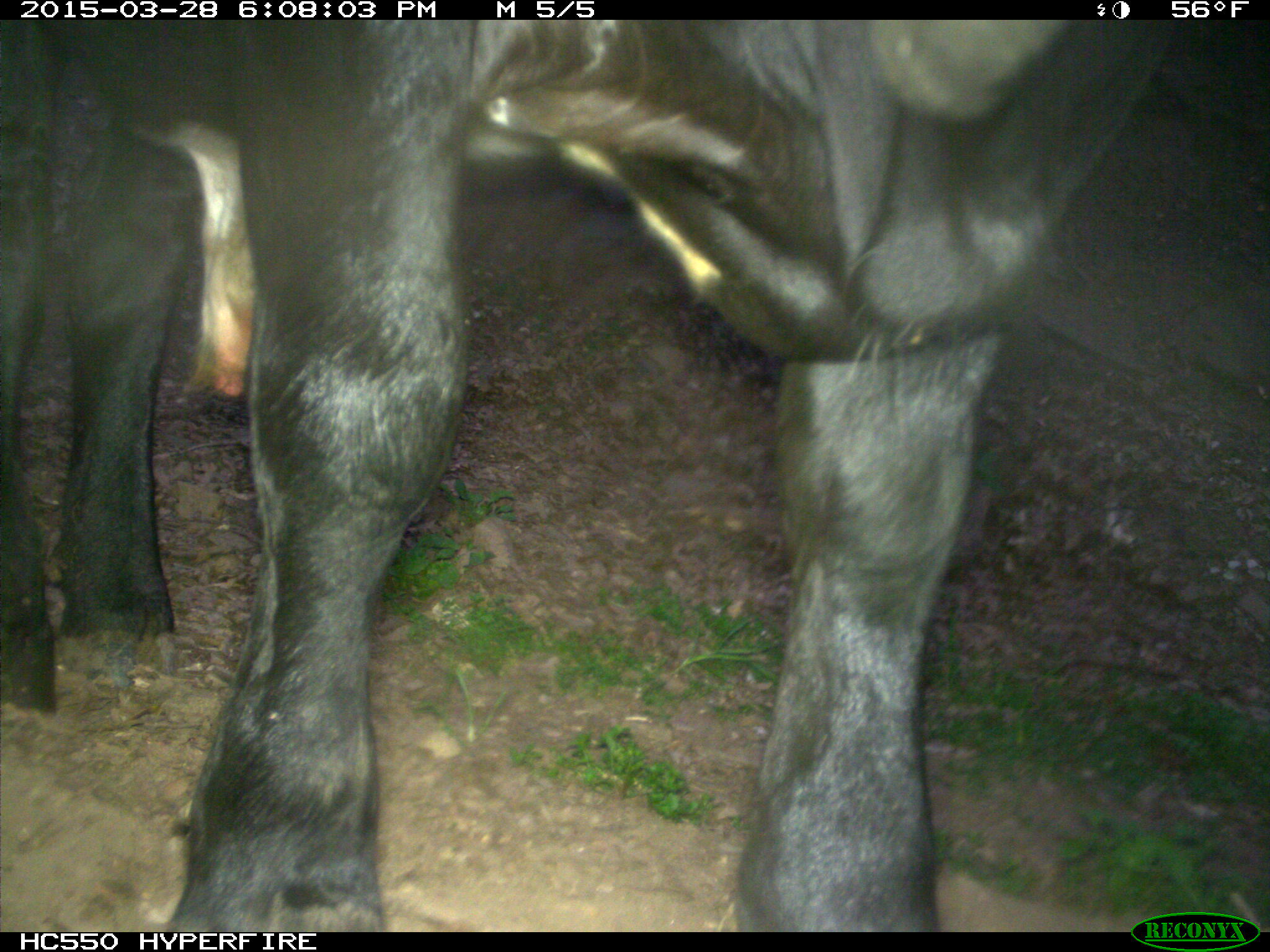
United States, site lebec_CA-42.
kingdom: Animalia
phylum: Chordata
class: Mammalia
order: Artiodactyla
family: Bovidae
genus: Bos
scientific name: Bos taurus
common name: domestic cow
Bos taurus (domestic cow).